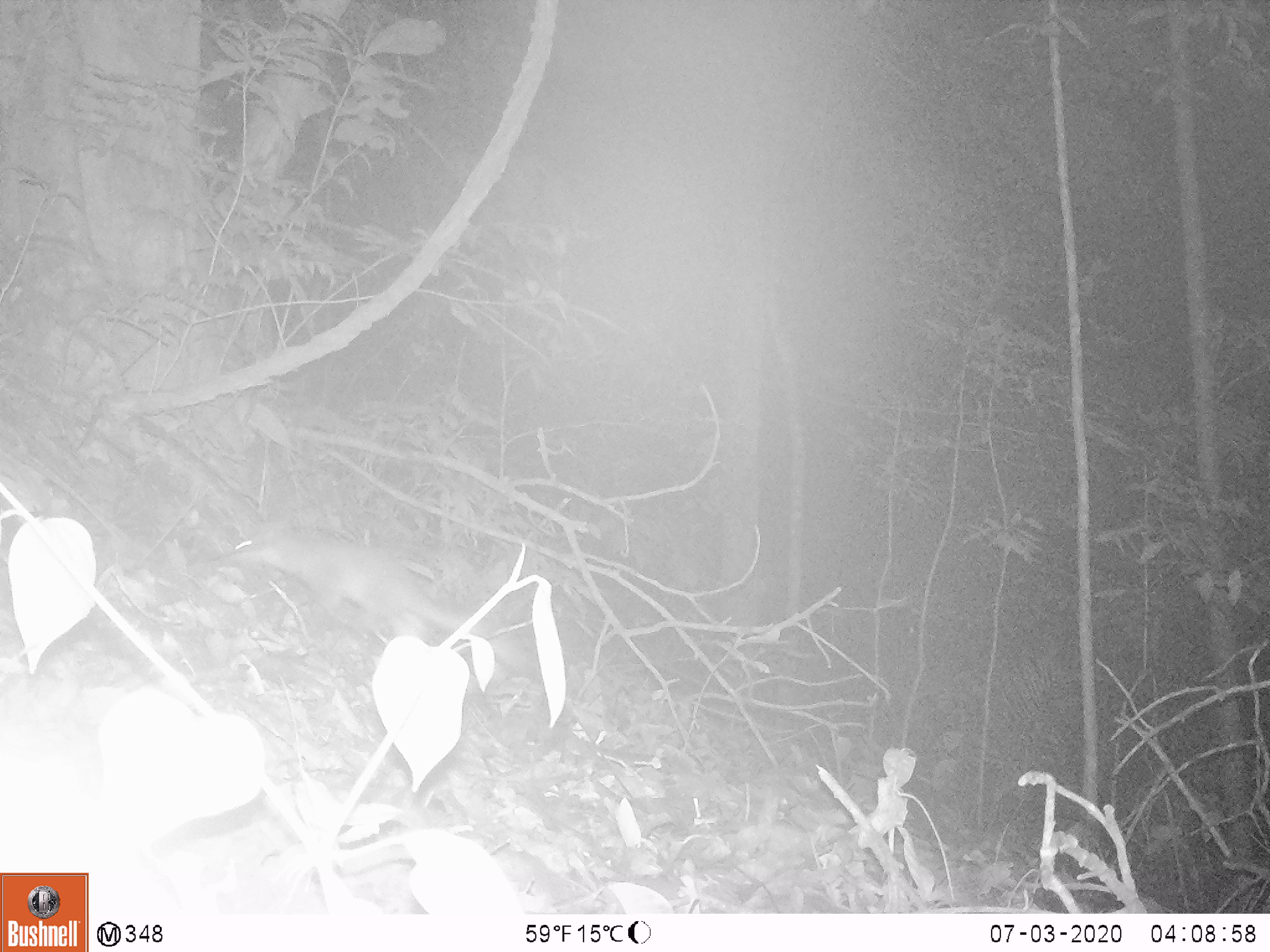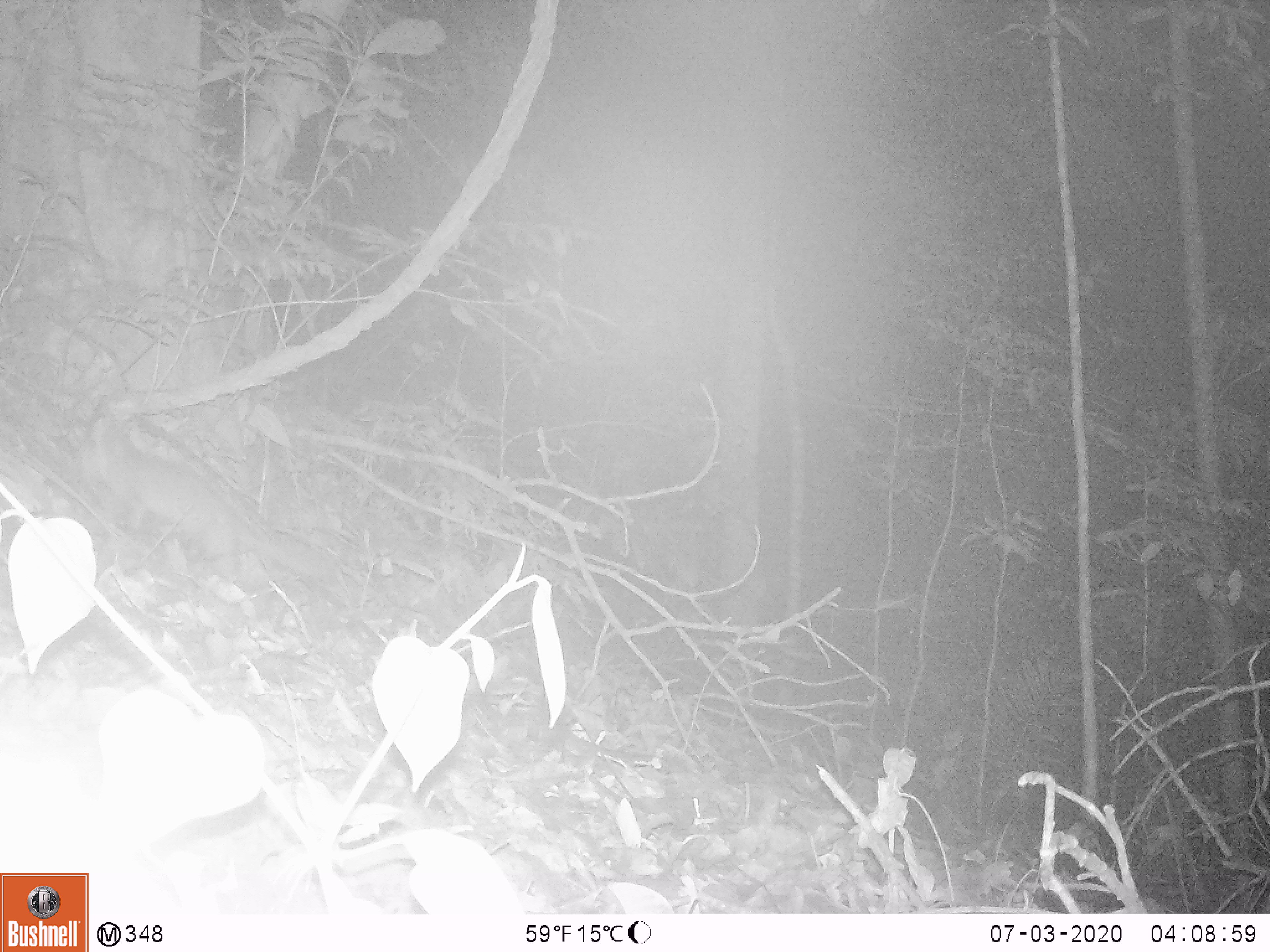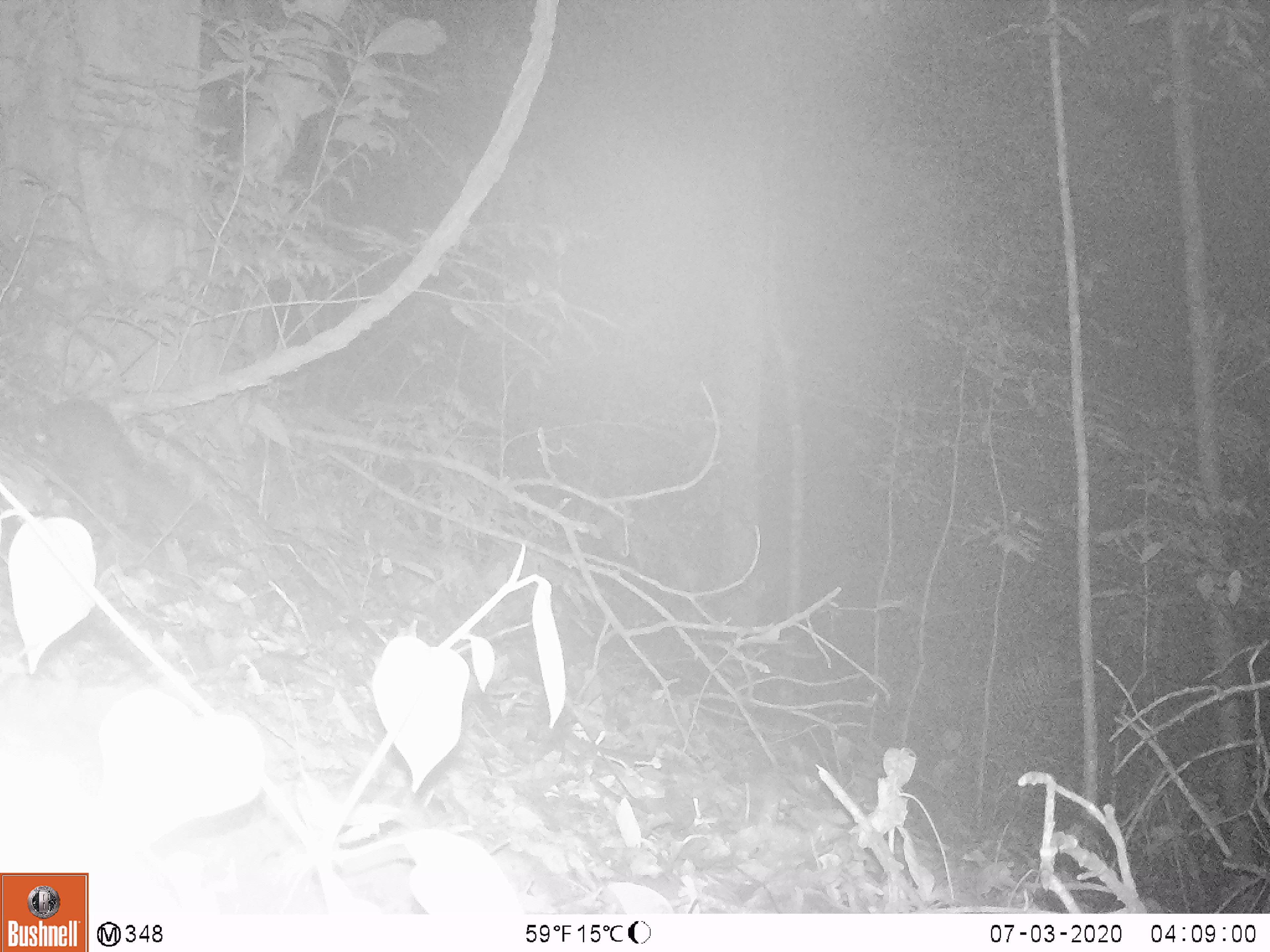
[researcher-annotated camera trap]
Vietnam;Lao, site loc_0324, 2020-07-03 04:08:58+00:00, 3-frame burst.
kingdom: Animalia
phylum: Chordata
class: Mammalia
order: Carnivora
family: Mustelidae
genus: Melogale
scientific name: Melogale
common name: ferret badger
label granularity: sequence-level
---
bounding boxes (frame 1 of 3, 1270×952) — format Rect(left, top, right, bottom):
ferret badger: Rect(213, 523, 534, 676)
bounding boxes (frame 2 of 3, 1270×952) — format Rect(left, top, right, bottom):
ferret badger: Rect(80, 394, 342, 588)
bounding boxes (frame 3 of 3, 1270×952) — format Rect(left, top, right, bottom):
ferret badger: Rect(19, 394, 222, 531)